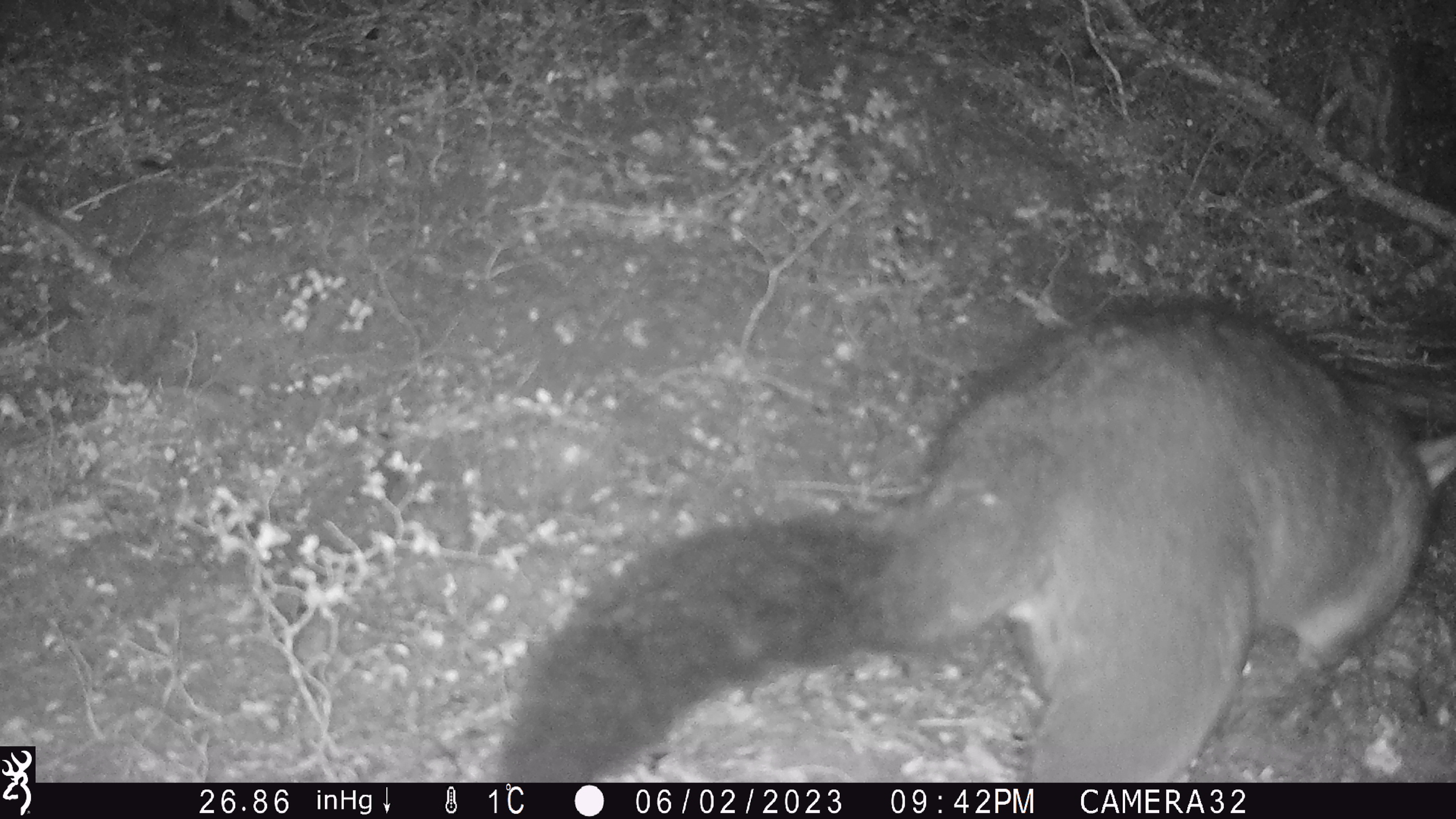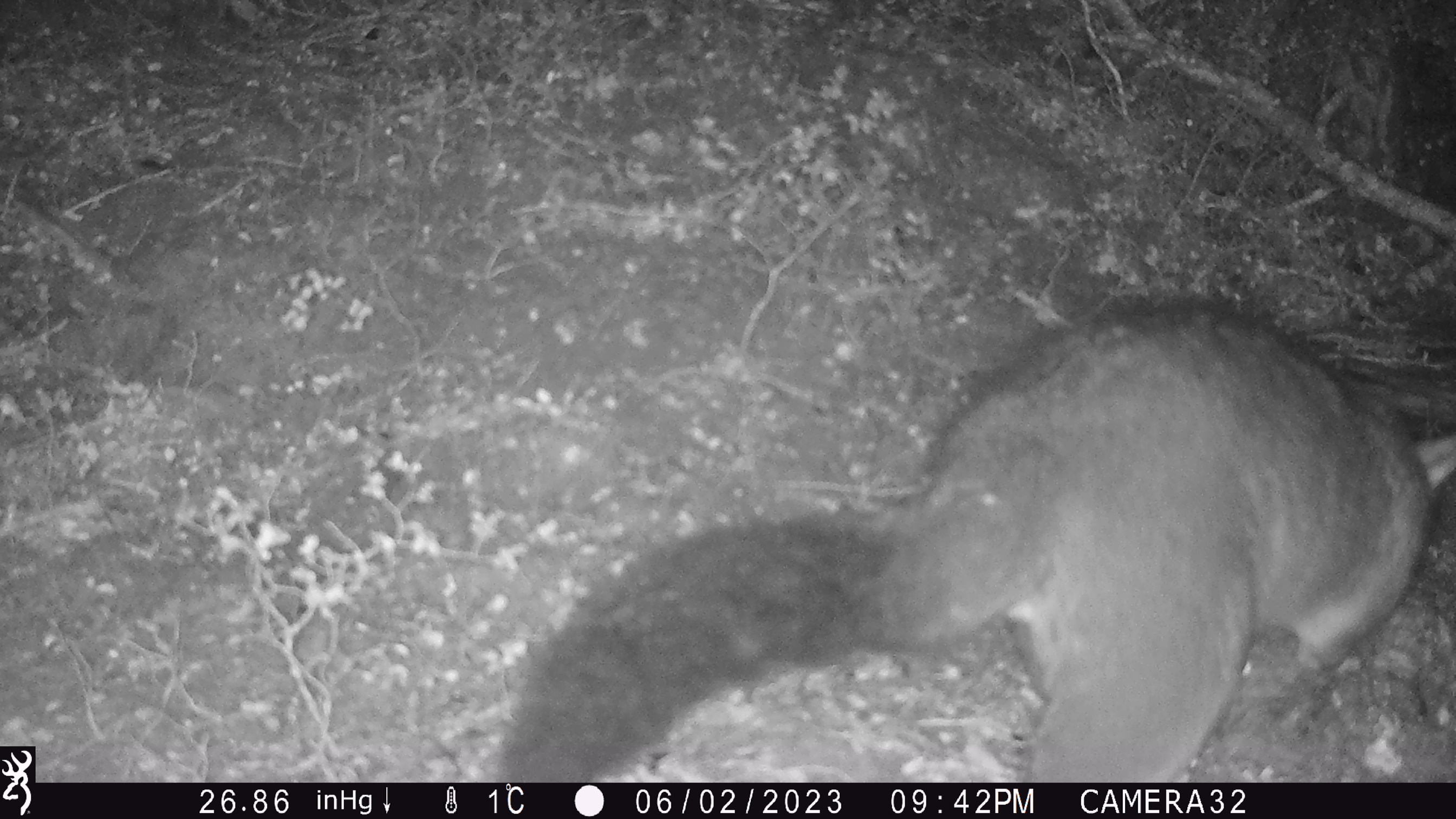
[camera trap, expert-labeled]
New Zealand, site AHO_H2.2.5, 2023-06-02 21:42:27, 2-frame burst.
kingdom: Animalia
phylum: Chordata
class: Mammalia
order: Diprotodontia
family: Phalangeridae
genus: Trichosurus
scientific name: Trichosurus vulpecula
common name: common brushtail possum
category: possum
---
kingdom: Animalia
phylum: Chordata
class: Mammalia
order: Carnivora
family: Mustelidae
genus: Mustela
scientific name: Mustela erminea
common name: stoat